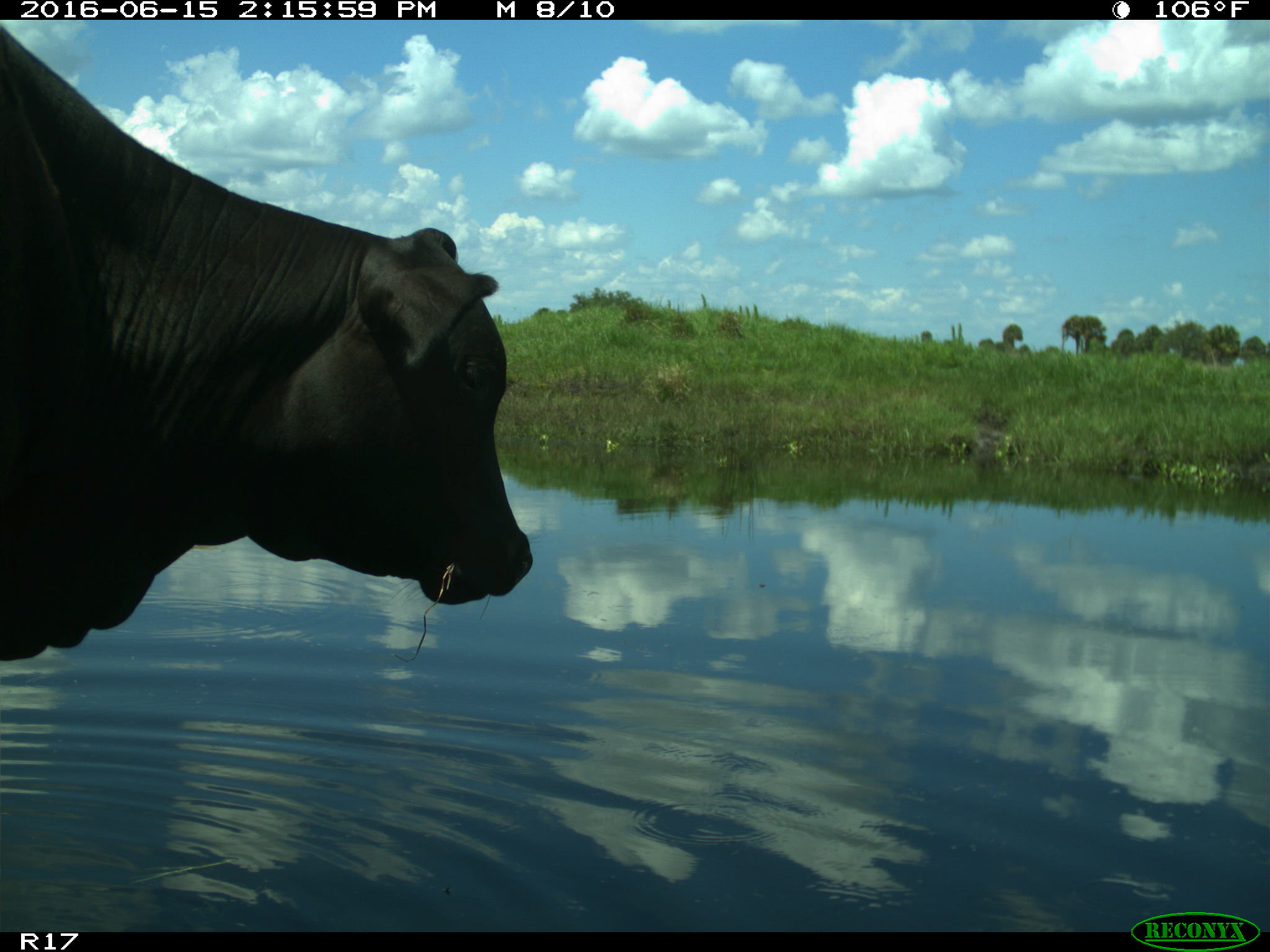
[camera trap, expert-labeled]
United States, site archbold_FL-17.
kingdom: Animalia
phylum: Chordata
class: Mammalia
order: Artiodactyla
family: Bovidae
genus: Bos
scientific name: Bos taurus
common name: domestic cow